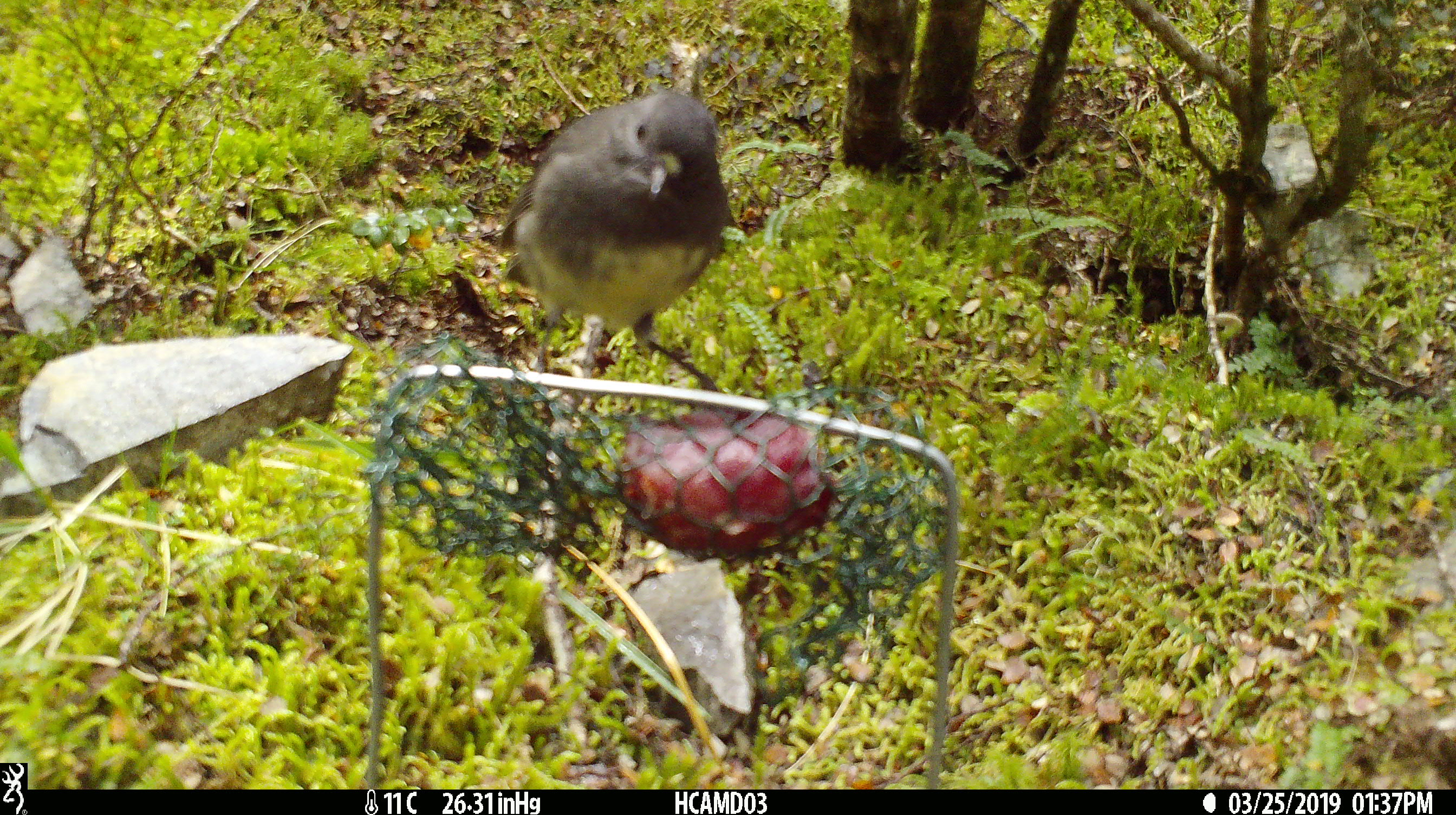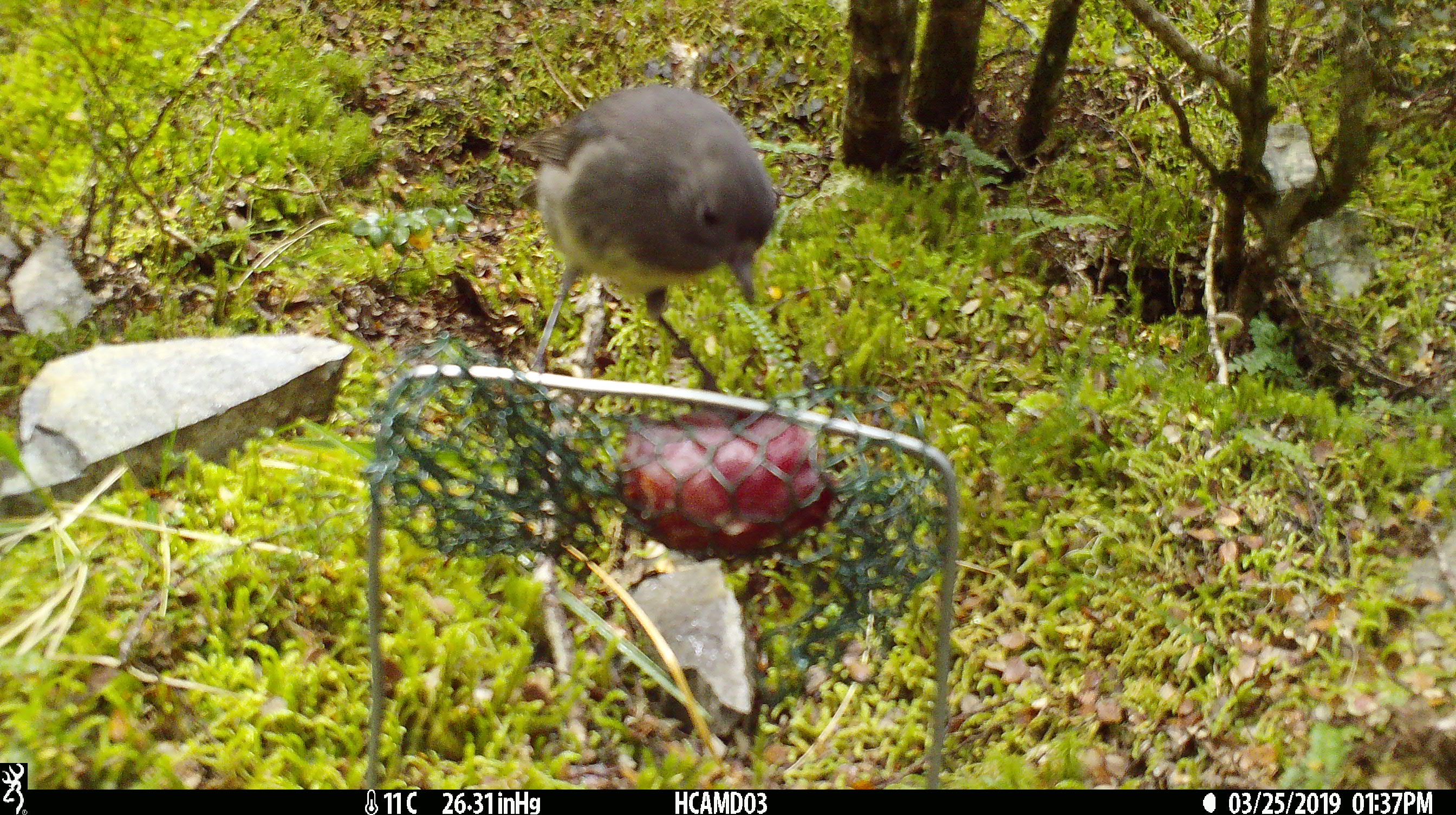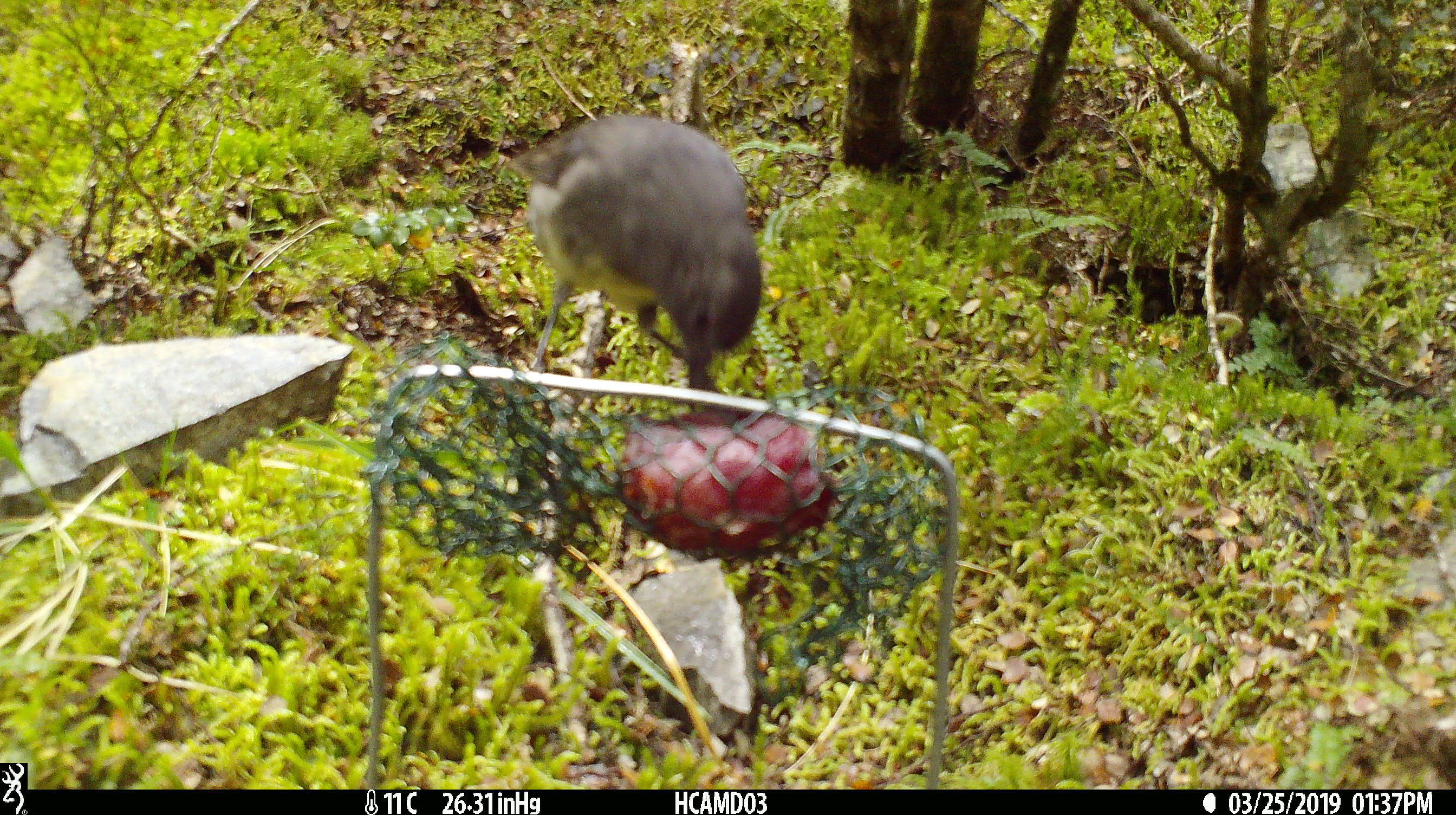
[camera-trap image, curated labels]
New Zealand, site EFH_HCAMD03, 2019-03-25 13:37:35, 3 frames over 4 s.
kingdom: Animalia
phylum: Chordata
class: Aves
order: Passeriformes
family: Petroicidae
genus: Petroica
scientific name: Petroica australis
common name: new zealand robin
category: robin